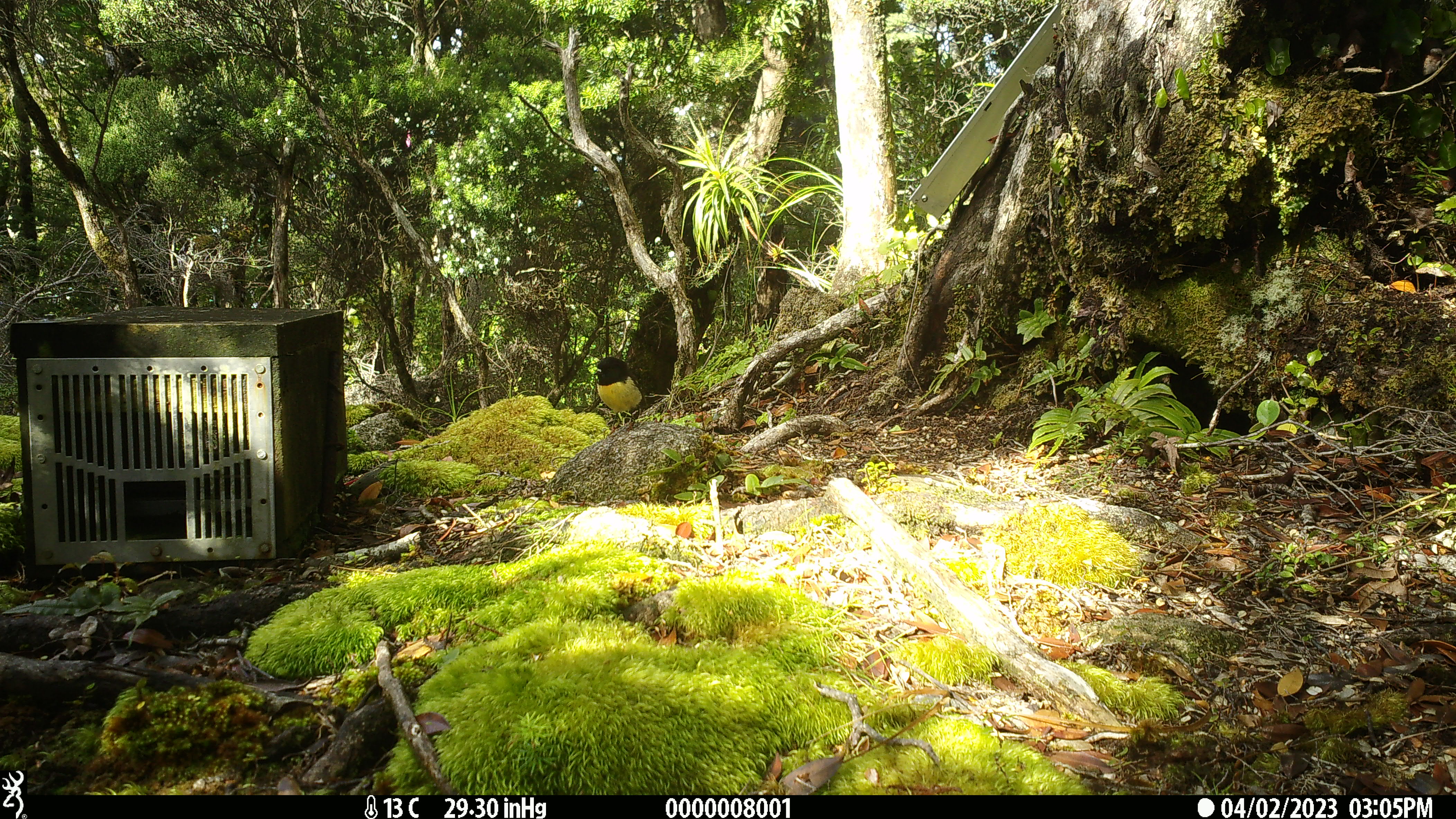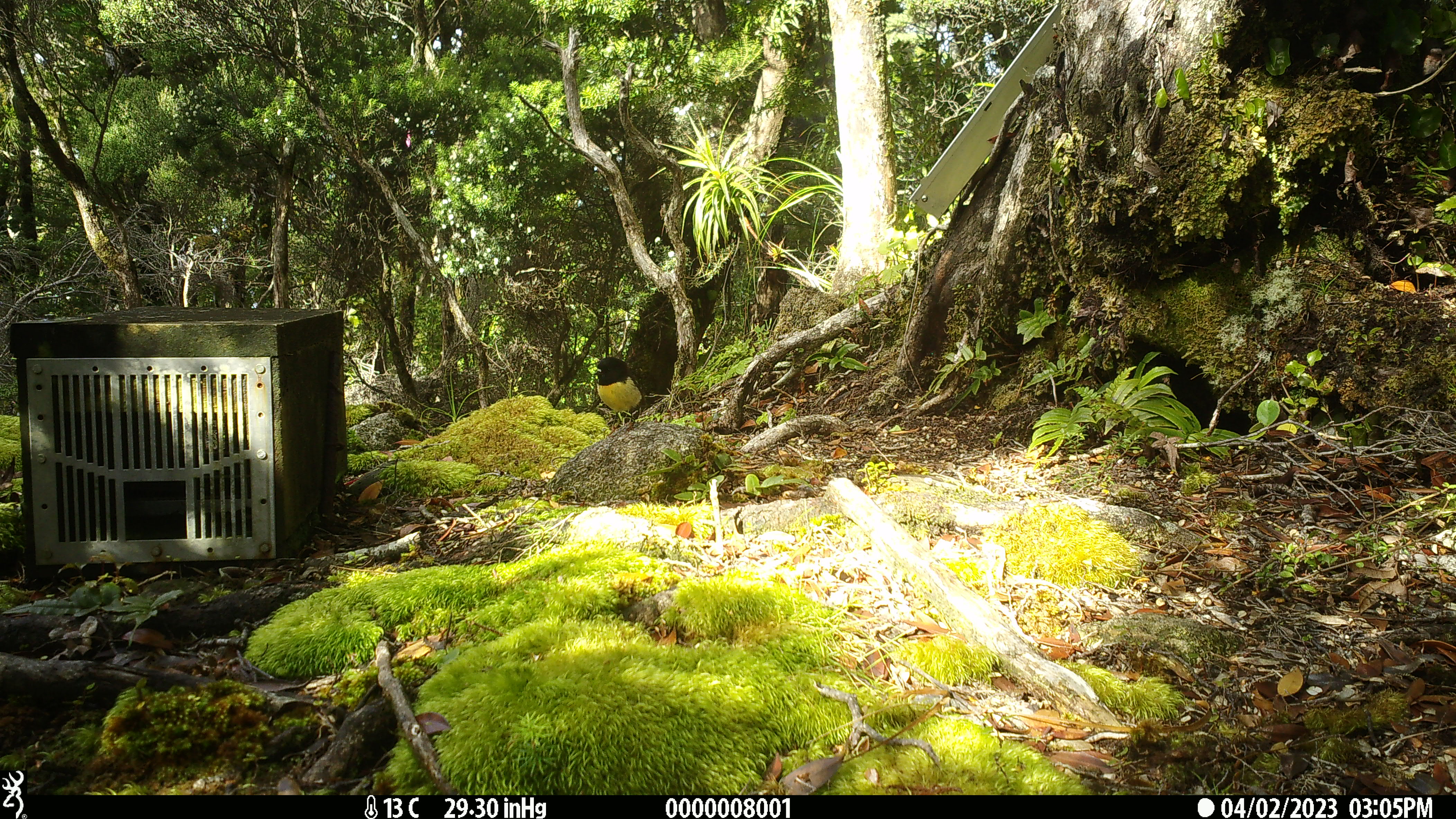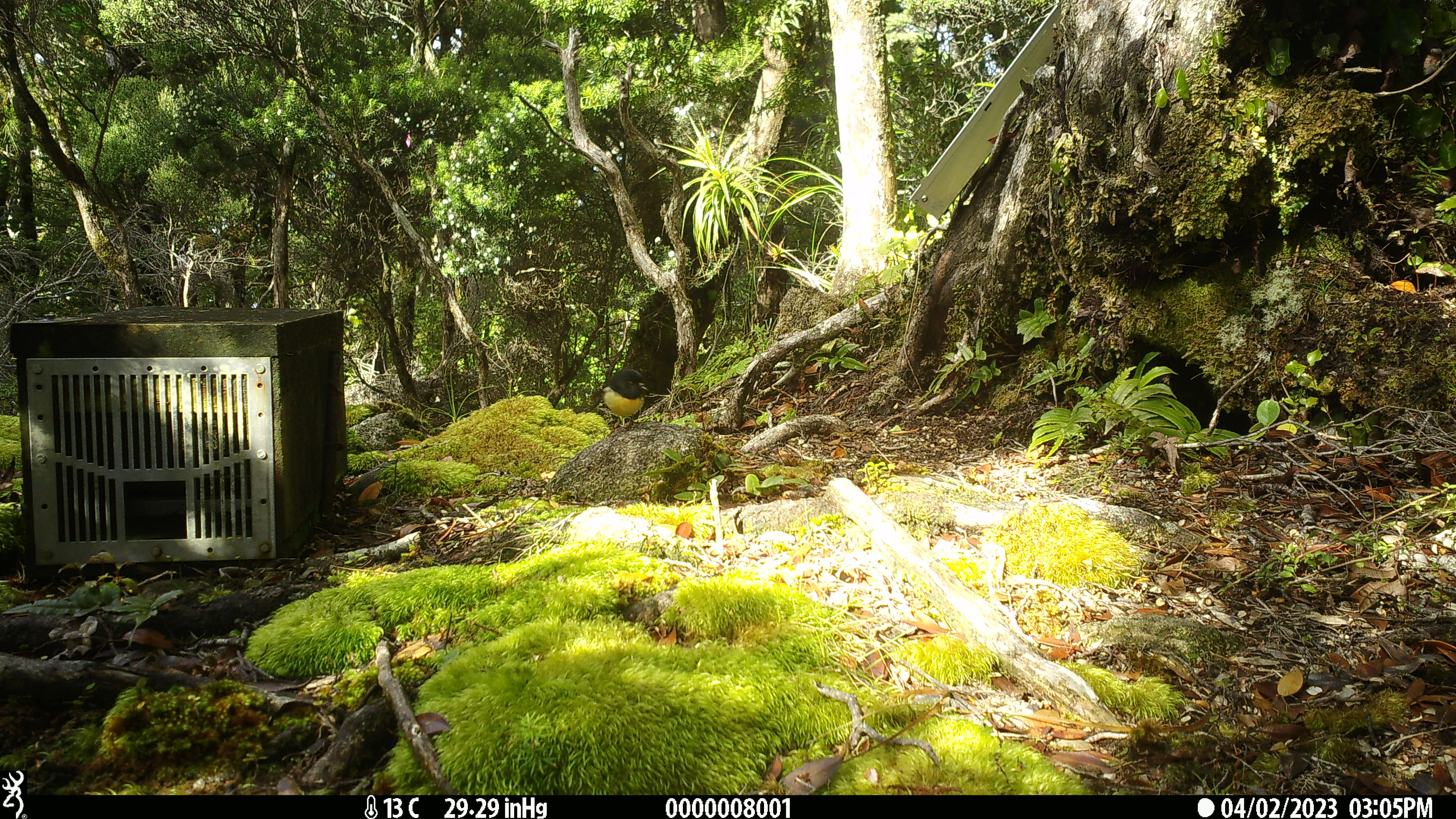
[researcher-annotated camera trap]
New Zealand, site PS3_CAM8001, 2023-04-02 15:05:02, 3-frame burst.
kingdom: Animalia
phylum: Chordata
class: Aves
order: Passeriformes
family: Petroicidae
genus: Petroica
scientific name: Petroica macrocephala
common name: tomtit